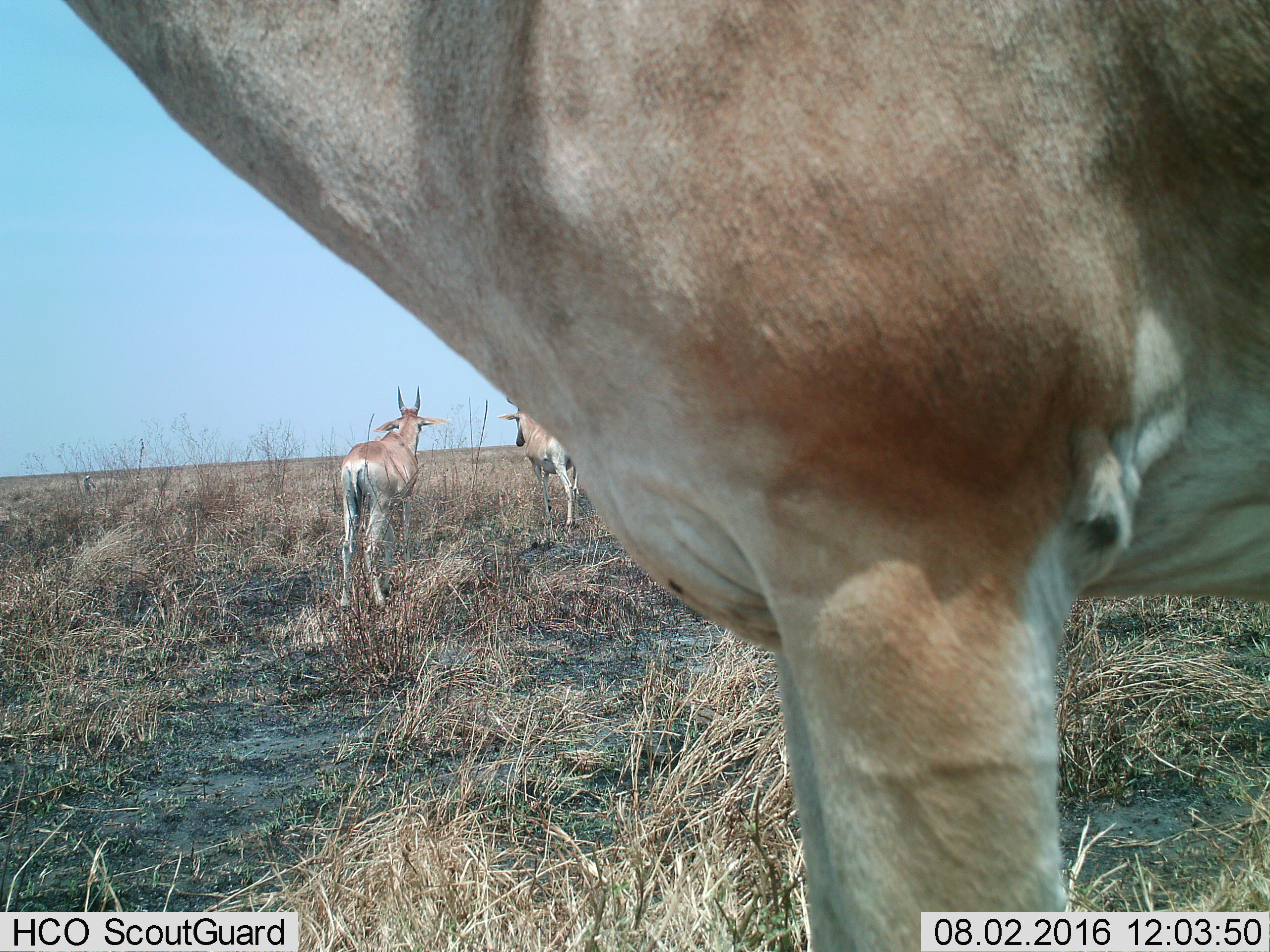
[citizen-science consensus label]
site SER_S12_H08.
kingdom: Animalia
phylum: Chordata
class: Mammalia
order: Artiodactyla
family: Bovidae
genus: Alcelaphus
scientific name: Alcelaphus buselaphus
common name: hartebeest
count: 3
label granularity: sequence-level